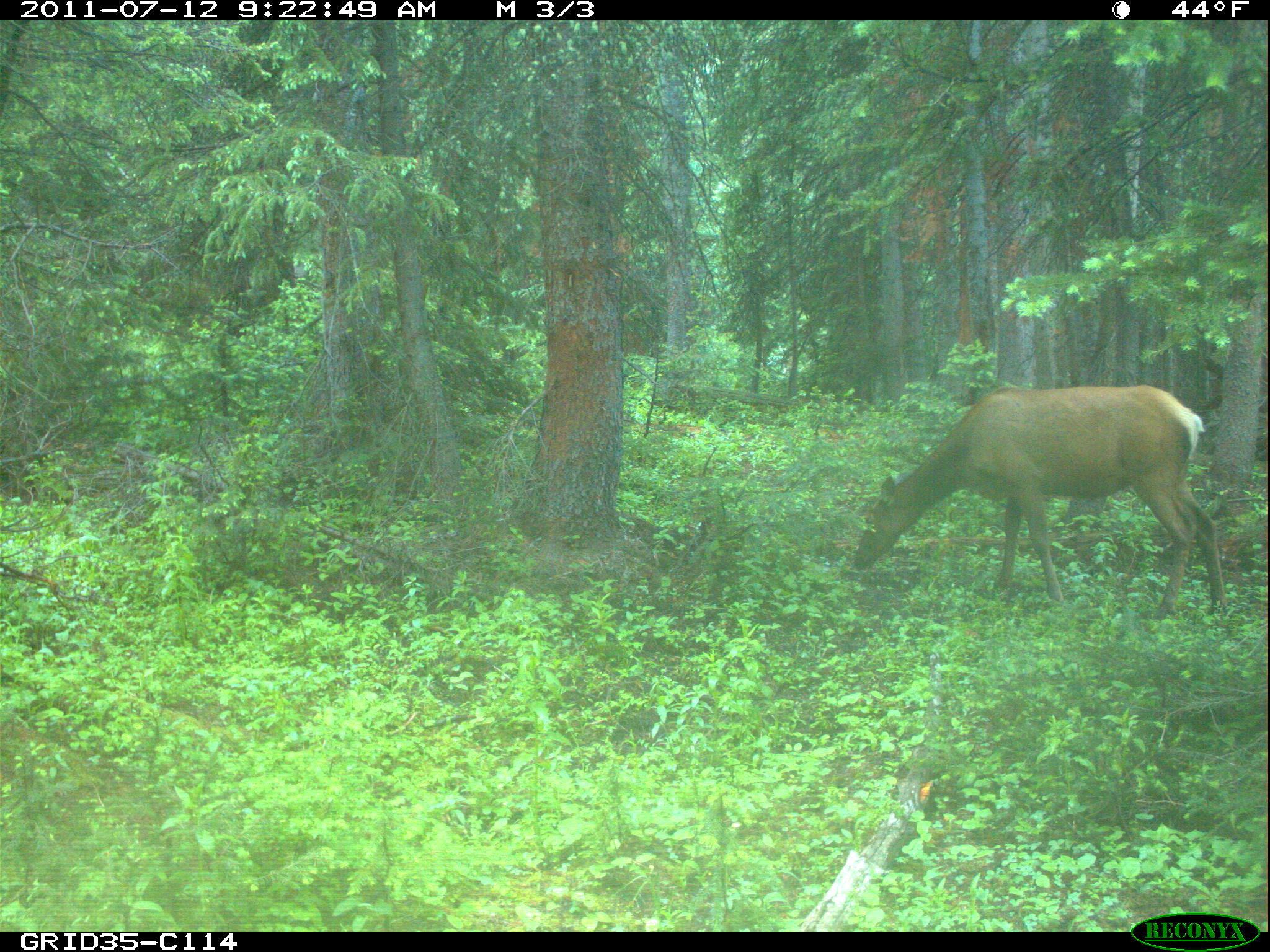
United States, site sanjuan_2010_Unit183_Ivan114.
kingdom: Animalia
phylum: Chordata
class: Mammalia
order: Artiodactyla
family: Cervidae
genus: Cervus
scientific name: Cervus elaphus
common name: red deer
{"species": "Cervus elaphus (red deer)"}